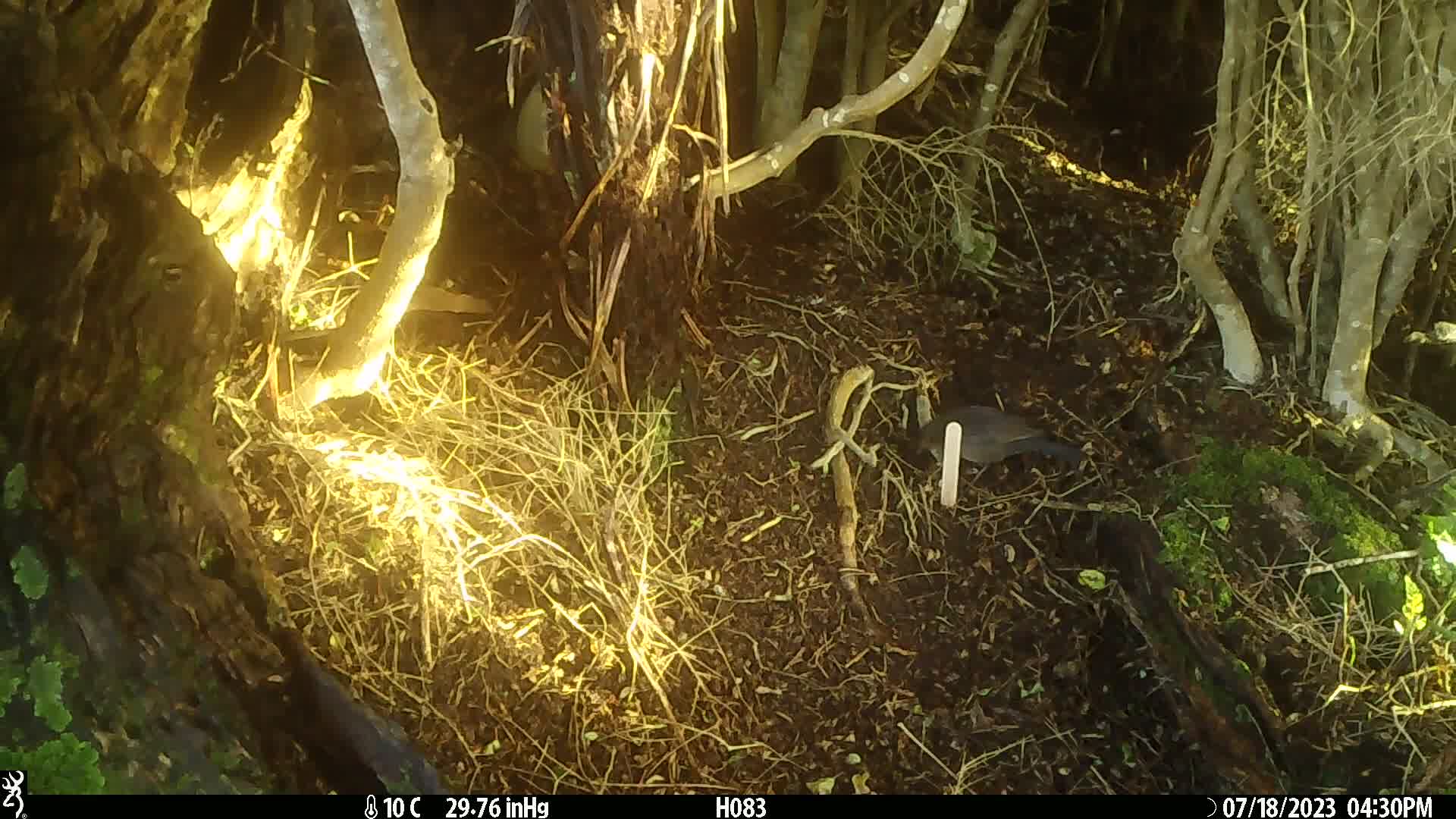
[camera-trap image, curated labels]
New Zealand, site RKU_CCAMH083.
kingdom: Animalia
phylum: Chordata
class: Aves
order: Passeriformes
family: Turdidae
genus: Turdus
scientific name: Turdus merula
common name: eurasian blackbird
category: blackbird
Blackbird (eurasian blackbird) (Turdus merula).